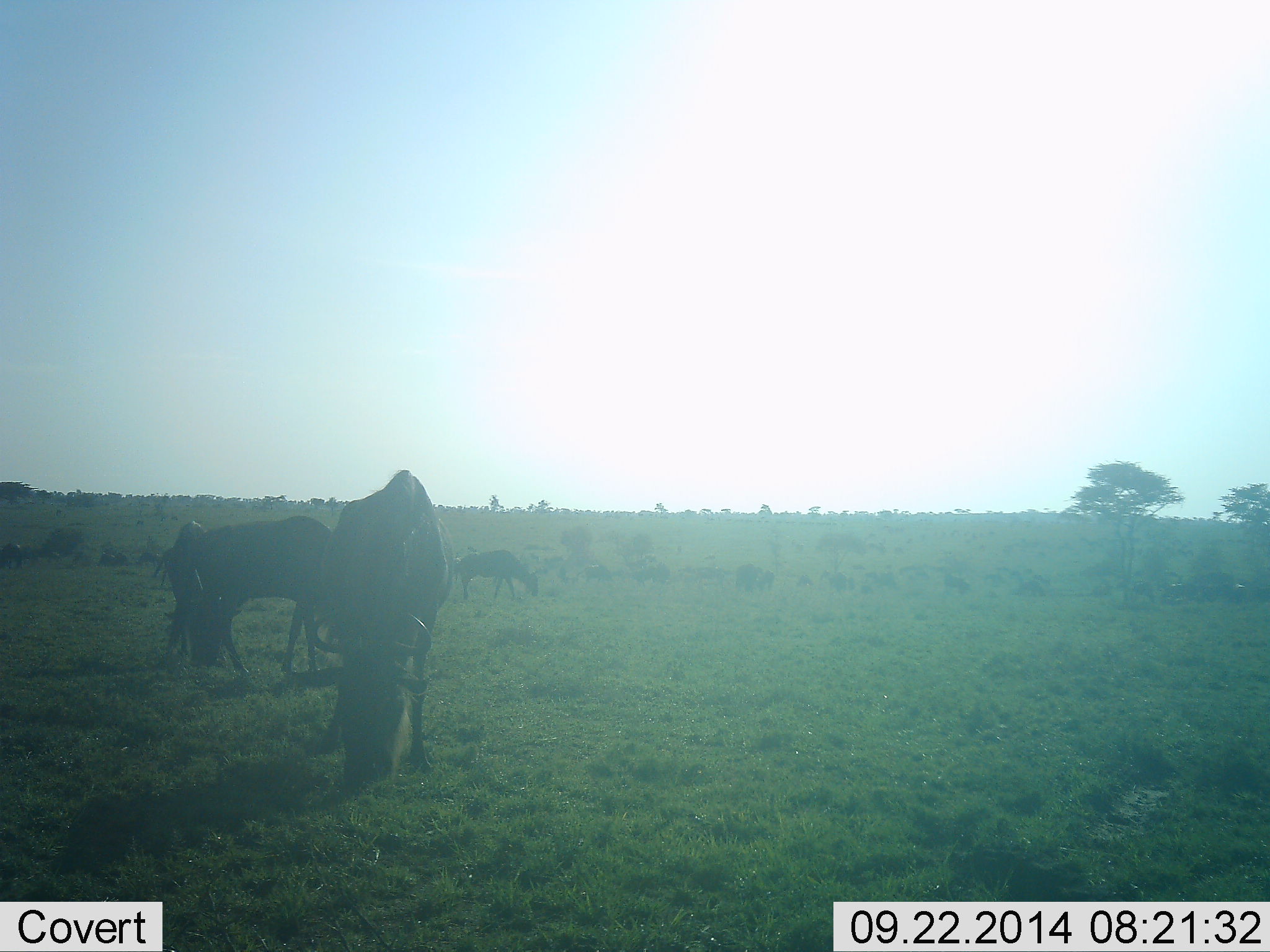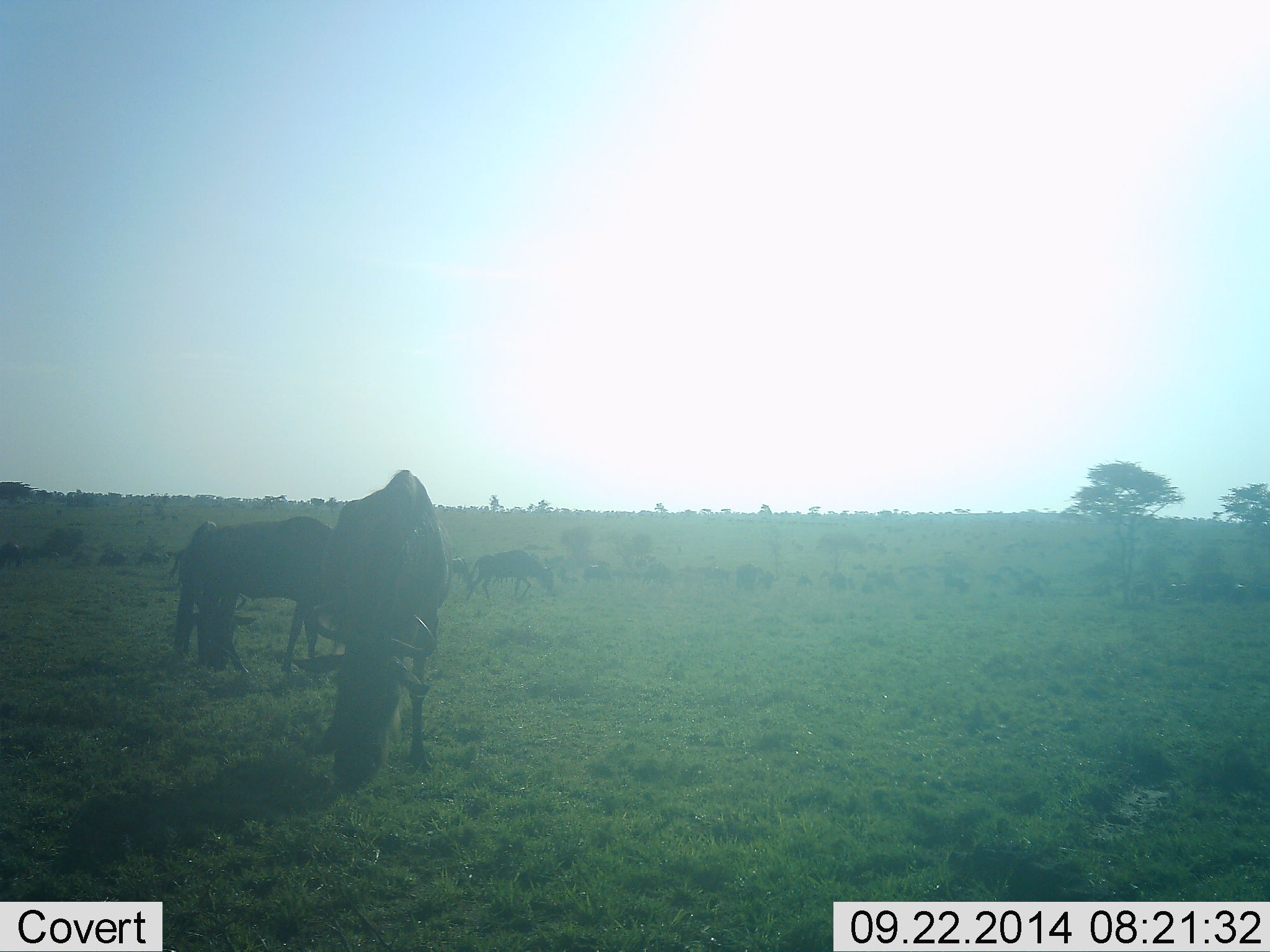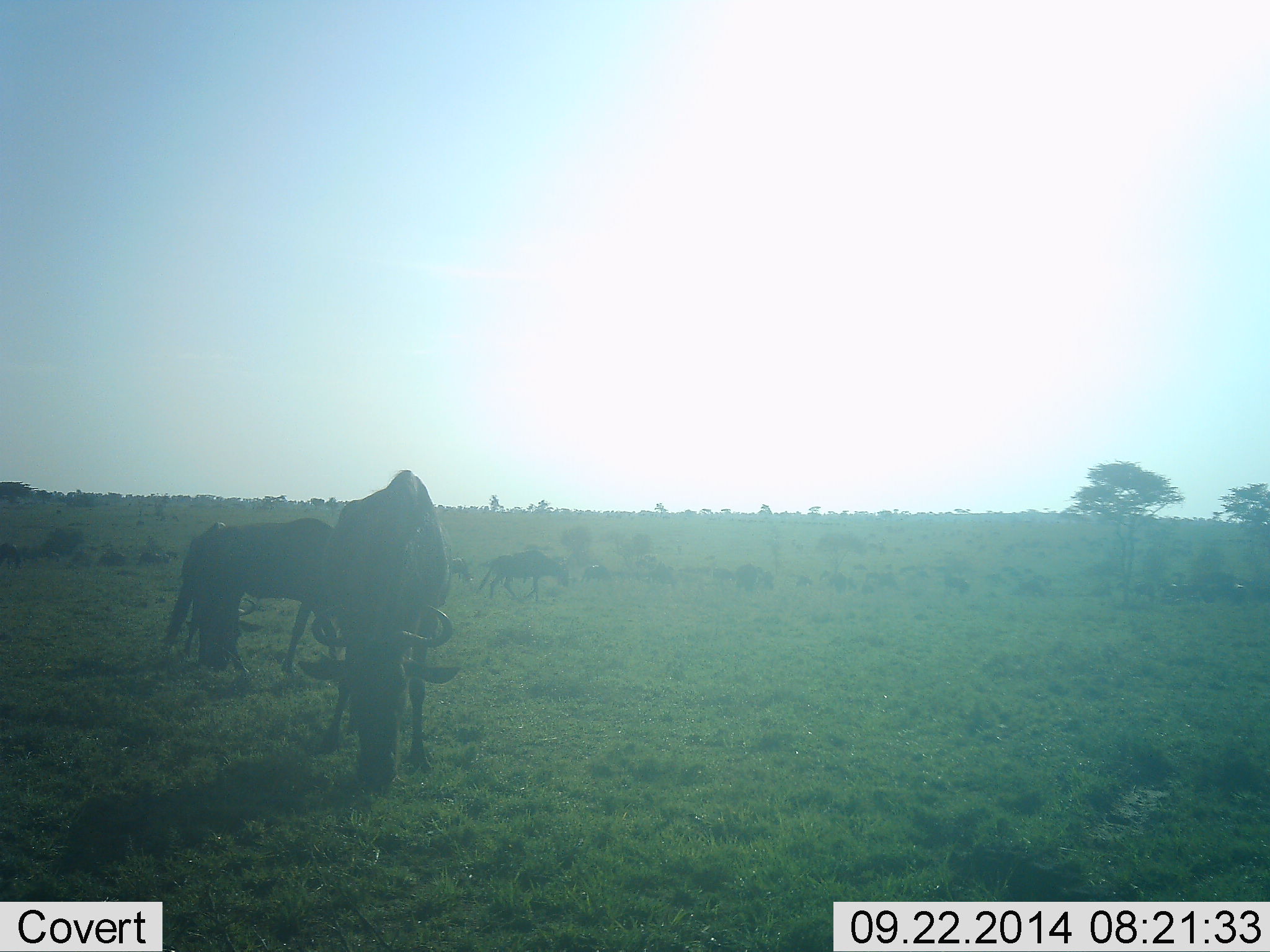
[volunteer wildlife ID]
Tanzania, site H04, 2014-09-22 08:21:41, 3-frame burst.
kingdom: Animalia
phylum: Chordata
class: Mammalia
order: Artiodactyla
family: Bovidae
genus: Connochaetes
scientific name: Connochaetes taurinus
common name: blue wildebeest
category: wildebeest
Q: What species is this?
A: Wildebeest (blue wildebeest) (Connochaetes taurinus).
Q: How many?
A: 4.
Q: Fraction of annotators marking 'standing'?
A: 40%.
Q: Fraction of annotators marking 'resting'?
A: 0%.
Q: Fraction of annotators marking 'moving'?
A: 20%.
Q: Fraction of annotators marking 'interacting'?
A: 0%.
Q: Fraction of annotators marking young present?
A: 0%.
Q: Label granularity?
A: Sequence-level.